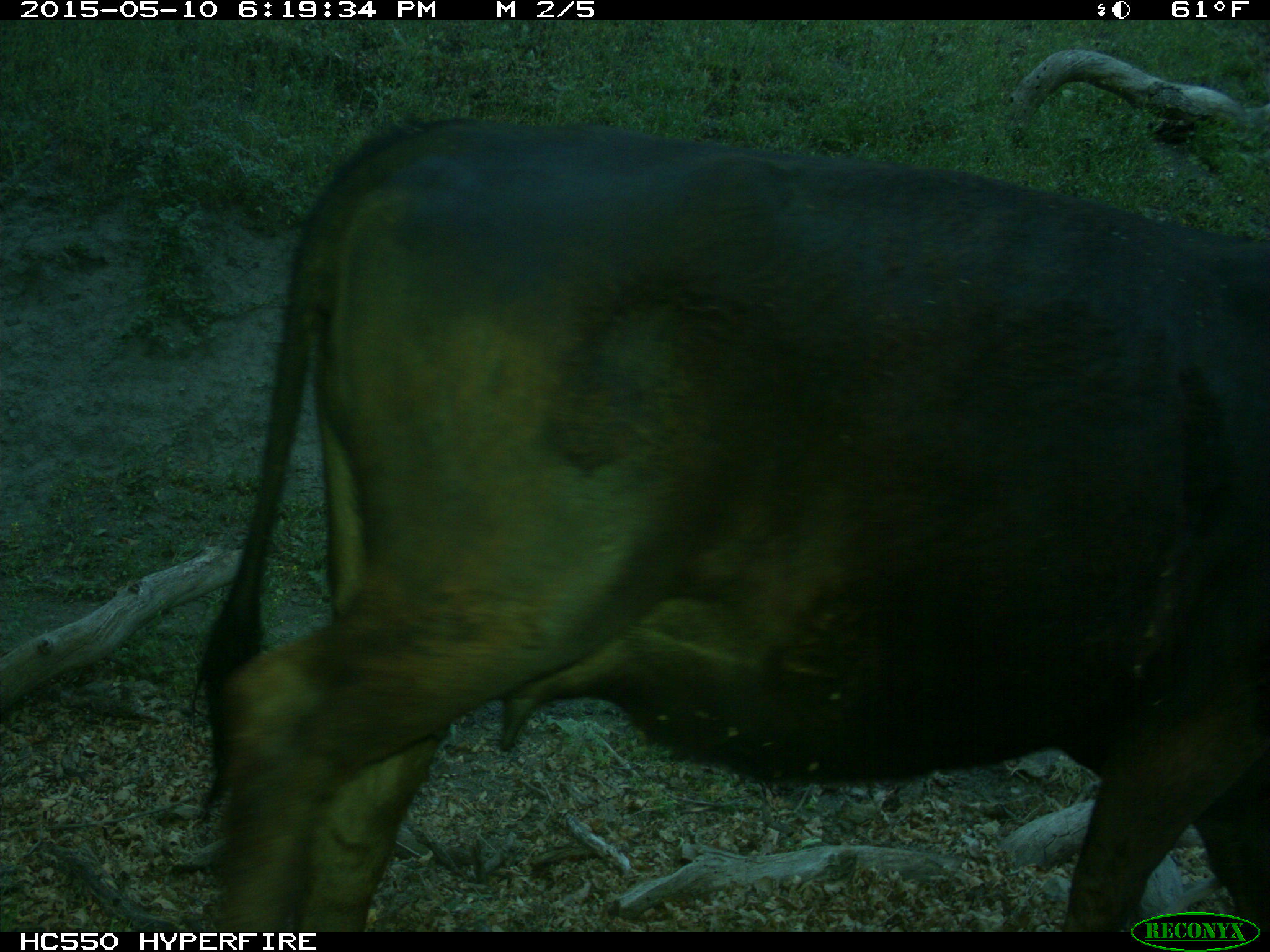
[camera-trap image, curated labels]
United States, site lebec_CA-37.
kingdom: Animalia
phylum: Chordata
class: Mammalia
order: Artiodactyla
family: Bovidae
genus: Bos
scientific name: Bos taurus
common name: domestic cow